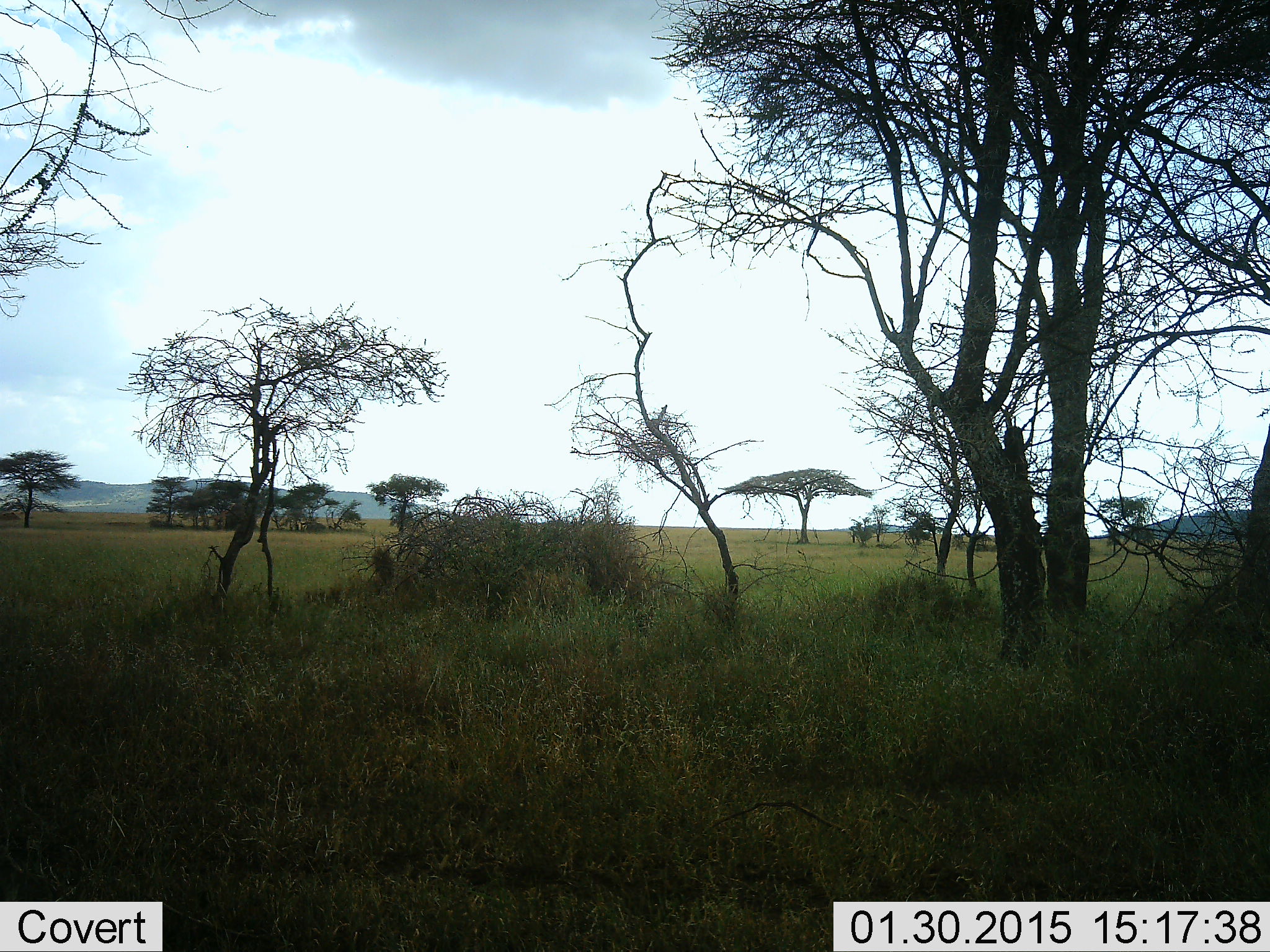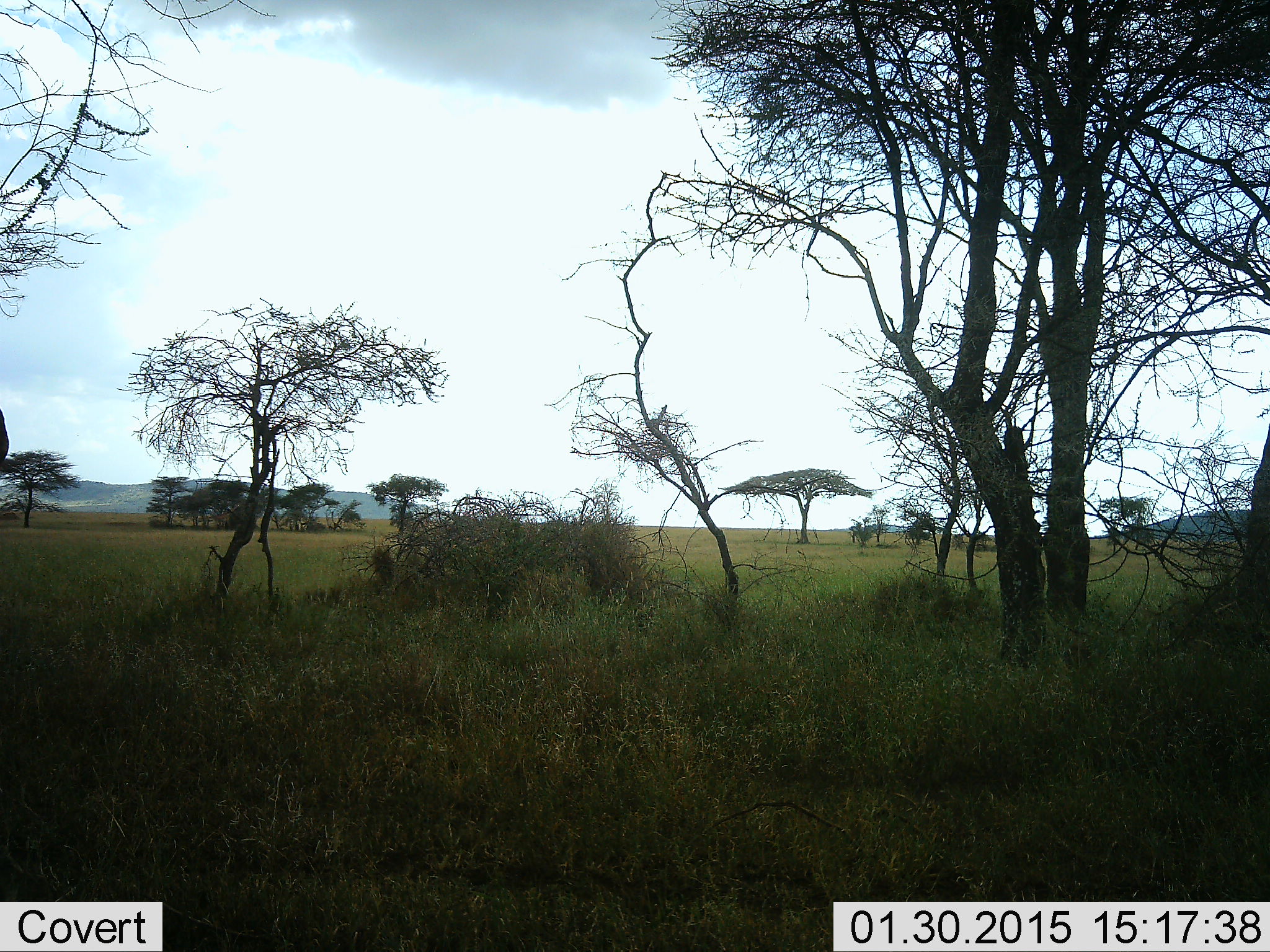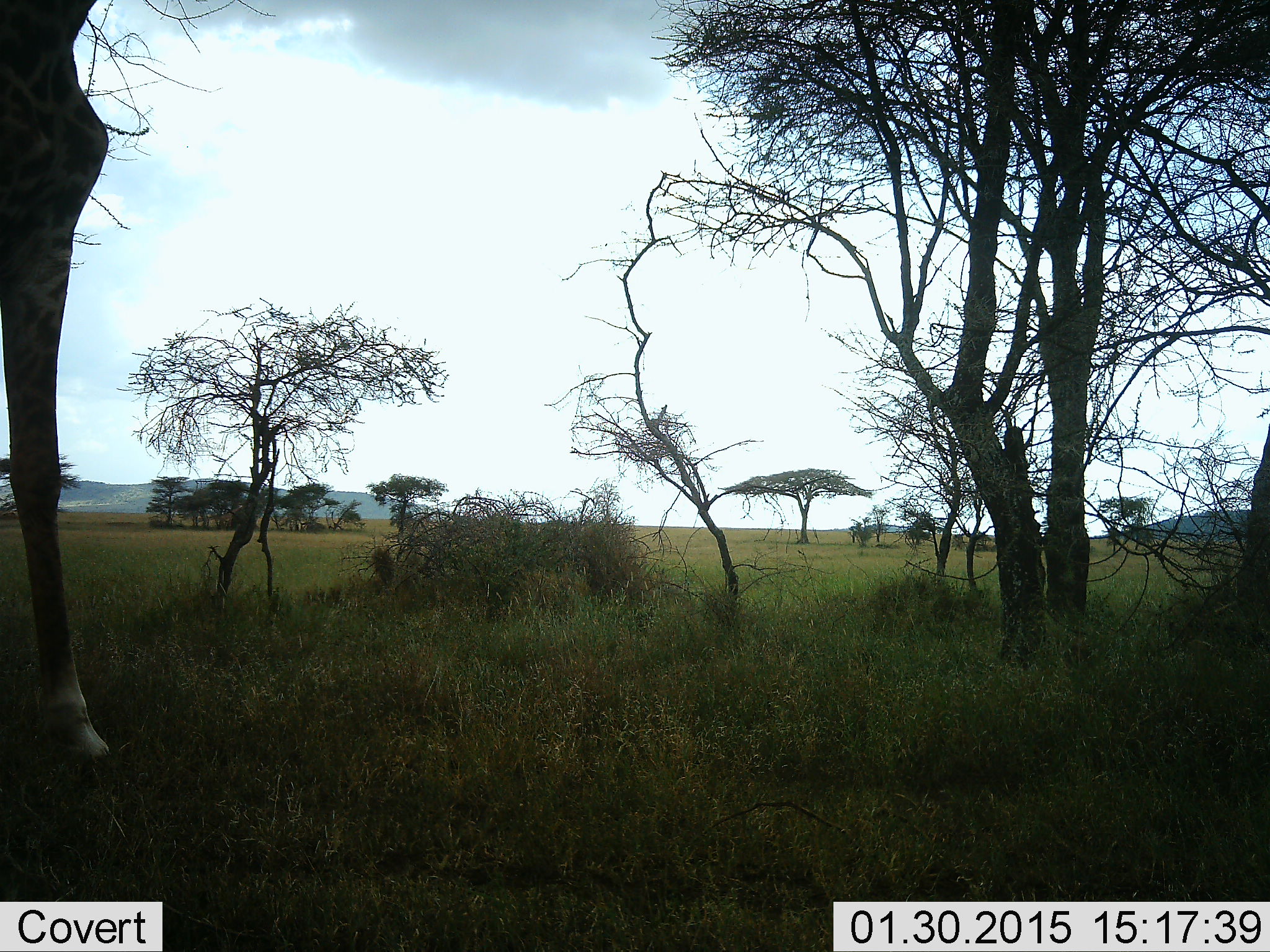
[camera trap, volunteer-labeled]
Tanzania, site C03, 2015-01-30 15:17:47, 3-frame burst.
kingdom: Animalia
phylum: Chordata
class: Mammalia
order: Artiodactyla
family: Giraffidae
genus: Giraffa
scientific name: Giraffa camelopardalis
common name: giraffe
Giraffe (Giraffa camelopardalis), count 1. Behavior (volunteer vote fractions): standing 30%, resting 0%, moving 80%, interacting 0%. Young present (vote fraction): 0%. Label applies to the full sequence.